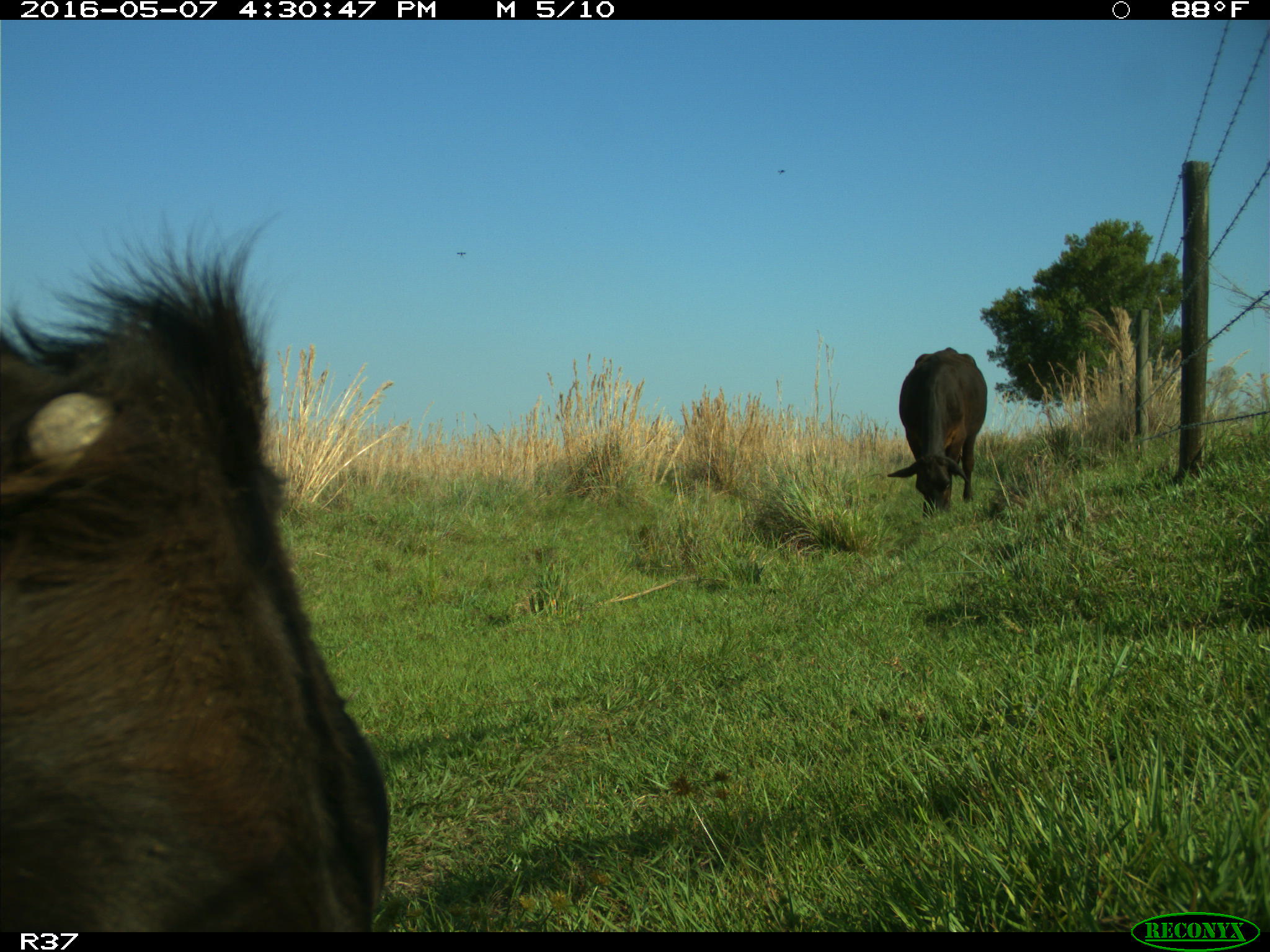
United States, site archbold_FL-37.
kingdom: Animalia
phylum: Chordata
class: Mammalia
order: Artiodactyla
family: Bovidae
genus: Bos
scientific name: Bos taurus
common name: domestic cow